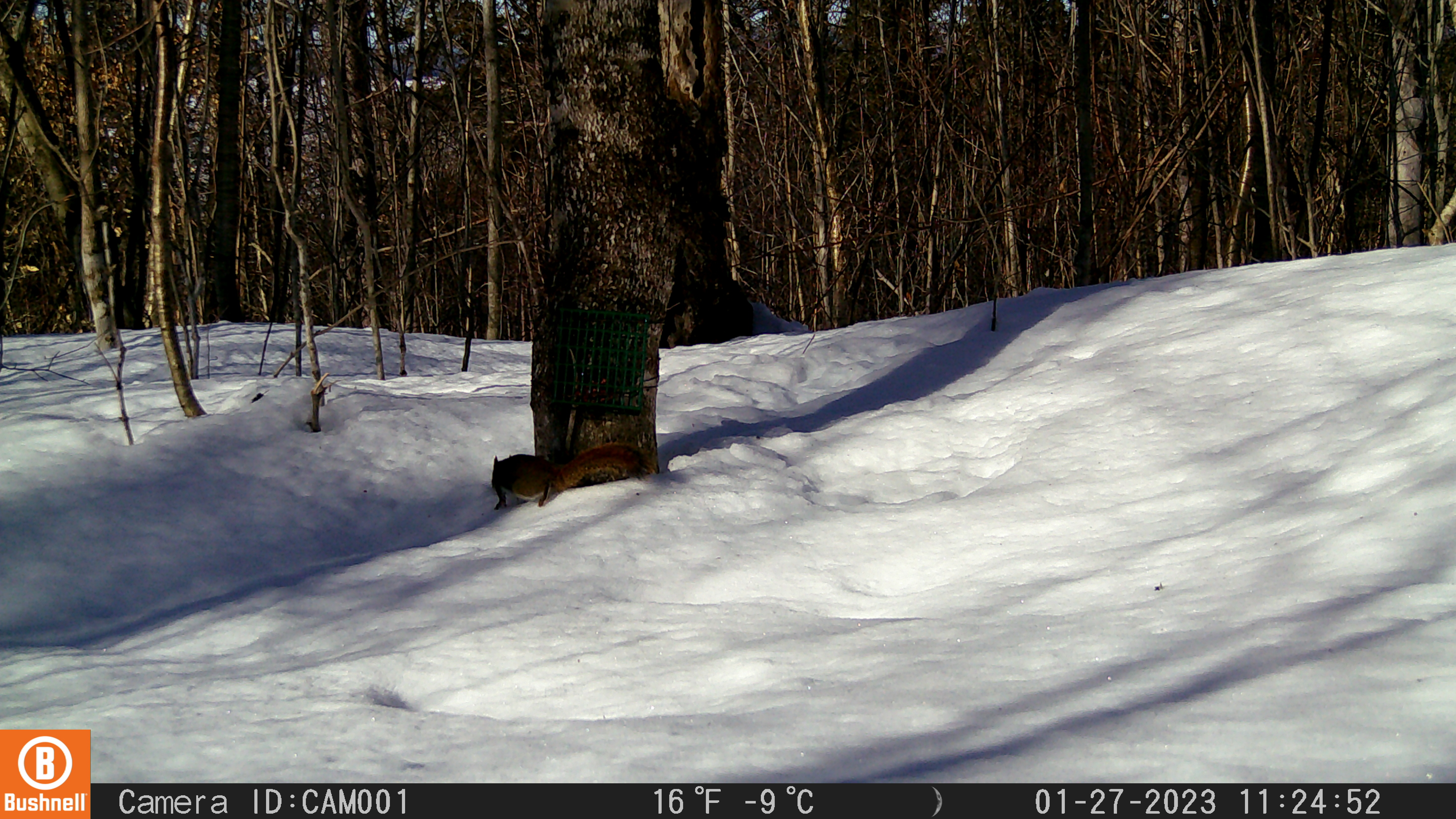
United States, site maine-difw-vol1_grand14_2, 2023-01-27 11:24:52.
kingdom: Animalia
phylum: Chordata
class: Mammalia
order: Rodentia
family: Sciuridae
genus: Tamiasciurus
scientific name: Tamiasciurus hudsonicus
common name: red squirrel